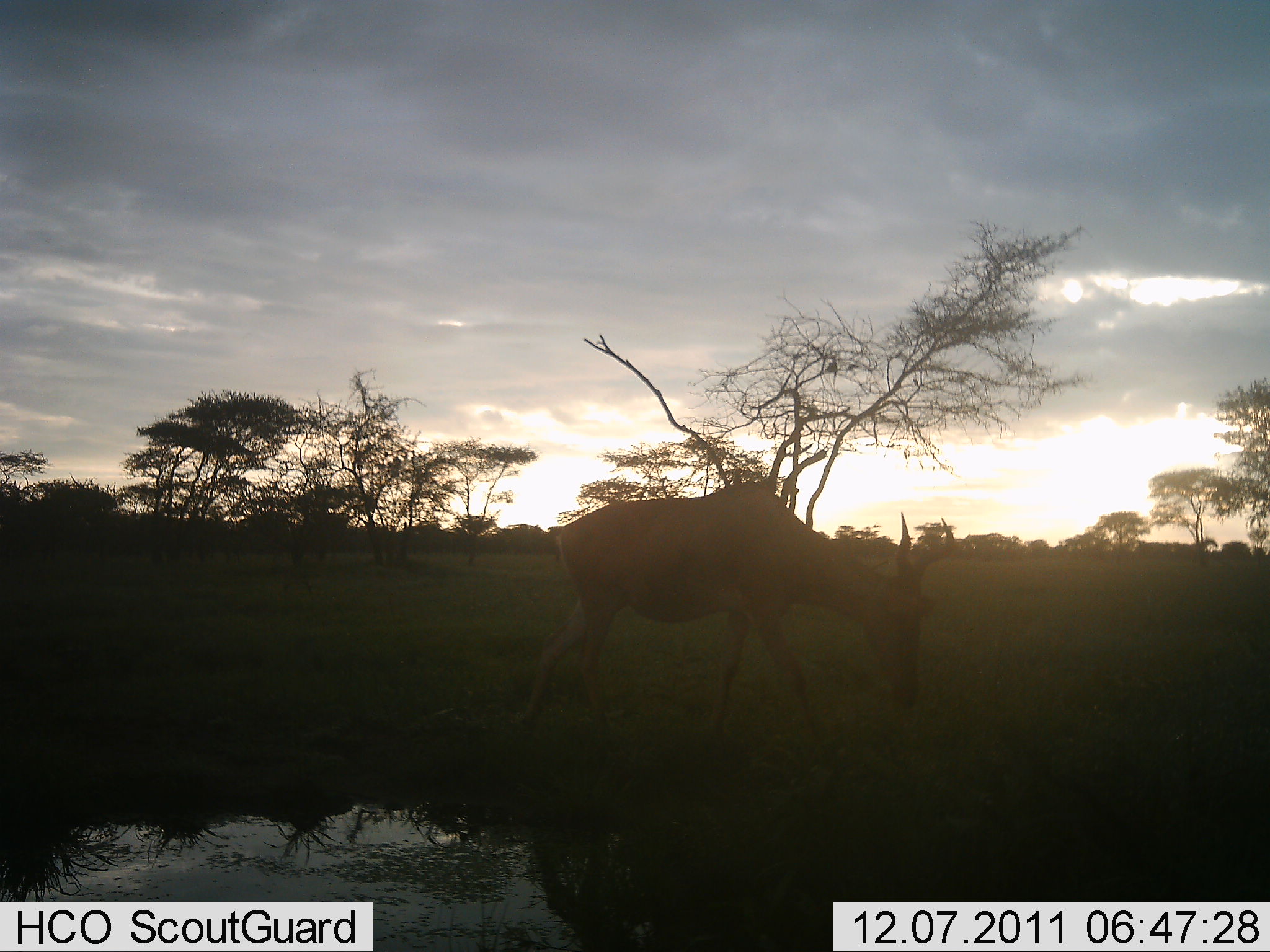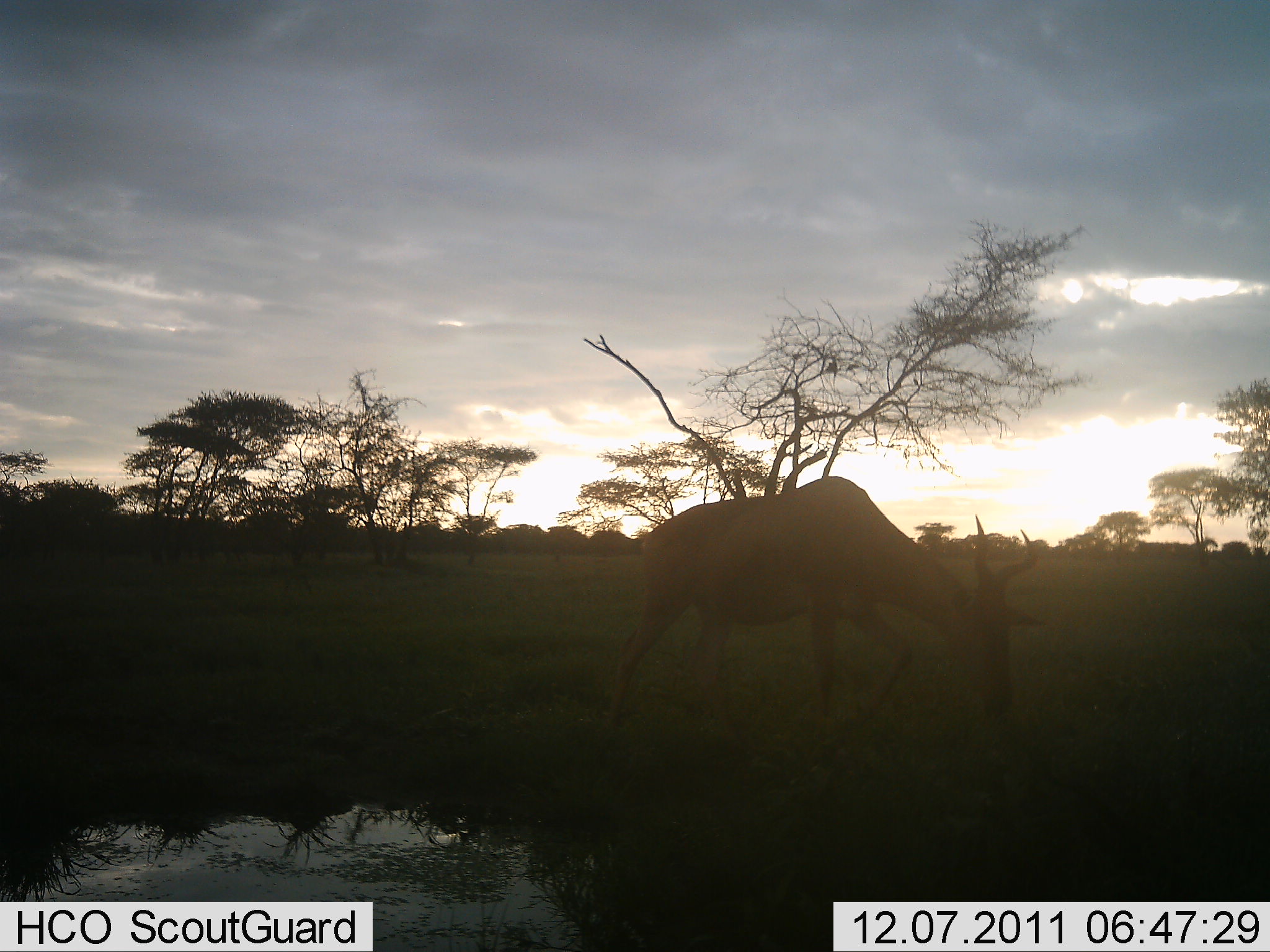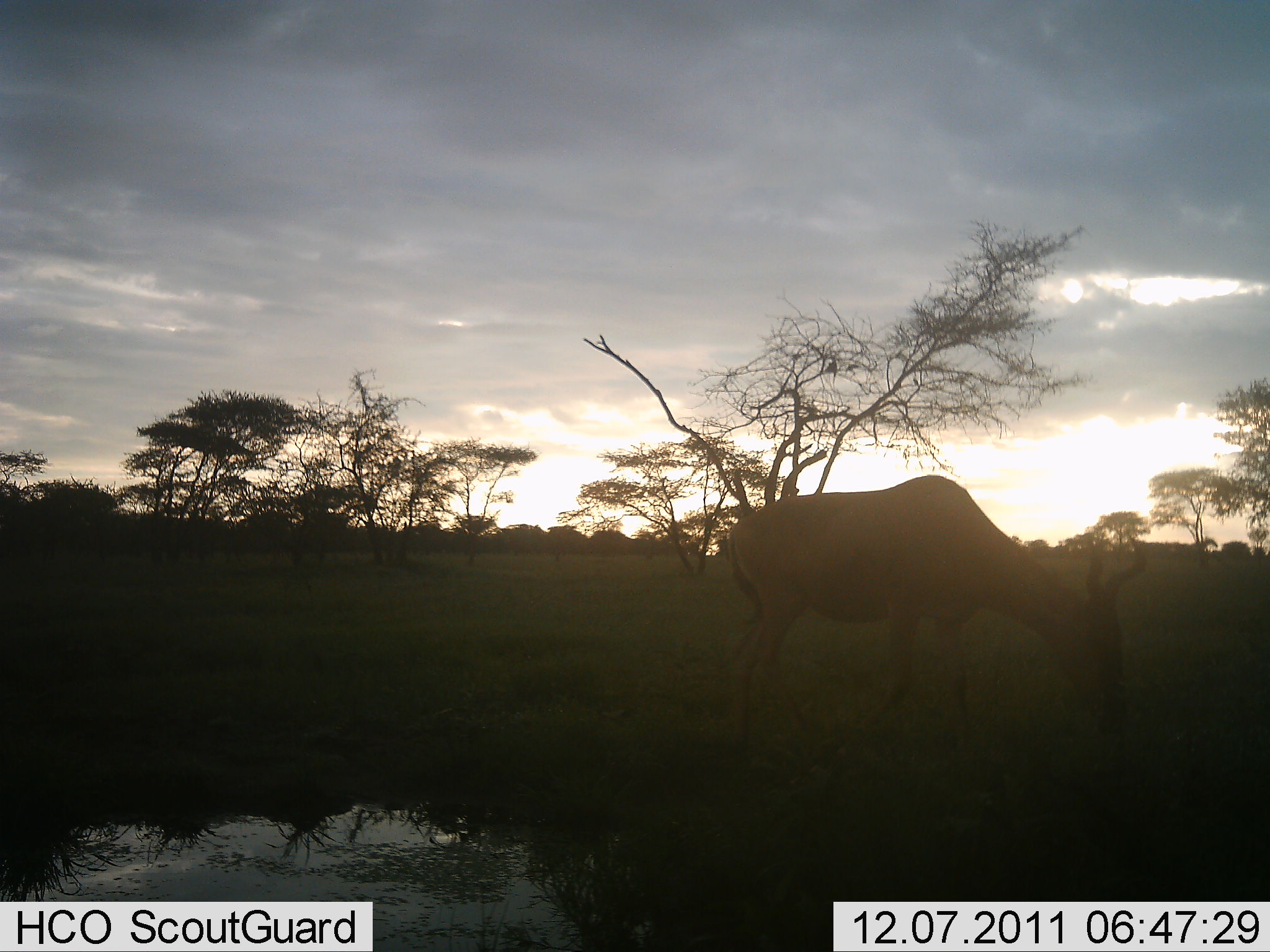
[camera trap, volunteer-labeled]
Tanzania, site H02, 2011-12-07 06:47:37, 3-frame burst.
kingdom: Animalia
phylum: Chordata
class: Mammalia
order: Artiodactyla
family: Bovidae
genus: Alcelaphus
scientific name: Alcelaphus buselaphus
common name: hartebeest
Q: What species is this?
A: Hartebeest (Alcelaphus buselaphus).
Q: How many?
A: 1.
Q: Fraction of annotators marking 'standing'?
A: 17%.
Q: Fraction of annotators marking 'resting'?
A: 0%.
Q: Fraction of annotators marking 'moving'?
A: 17%.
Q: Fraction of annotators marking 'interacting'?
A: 0%.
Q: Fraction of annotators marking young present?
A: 0%.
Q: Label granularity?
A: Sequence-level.